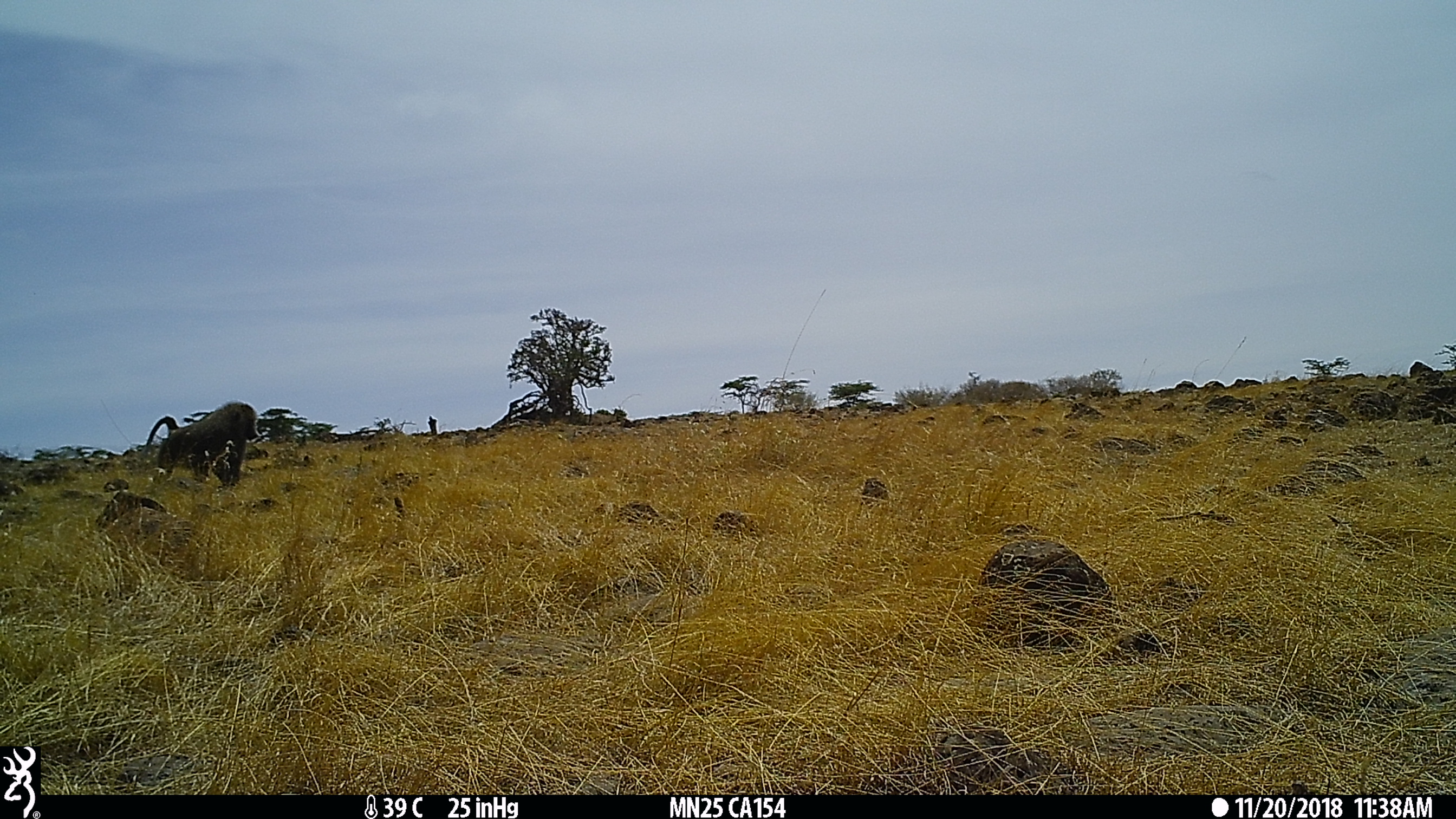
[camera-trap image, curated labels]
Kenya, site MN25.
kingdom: Animalia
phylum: Chordata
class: Mammalia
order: Primates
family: Cercopithecidae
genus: Papio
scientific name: Papio anubis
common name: olive baboon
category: baboon